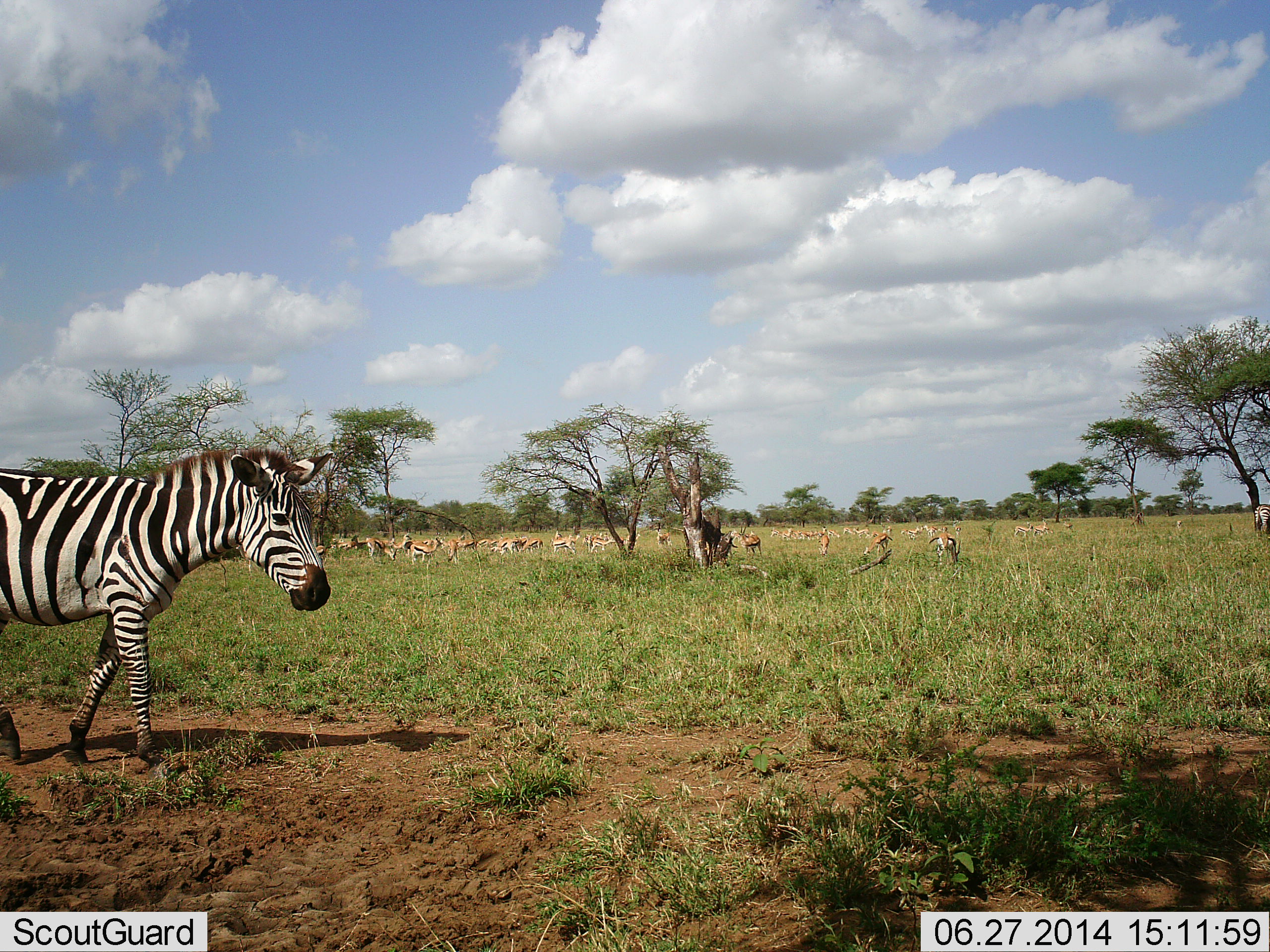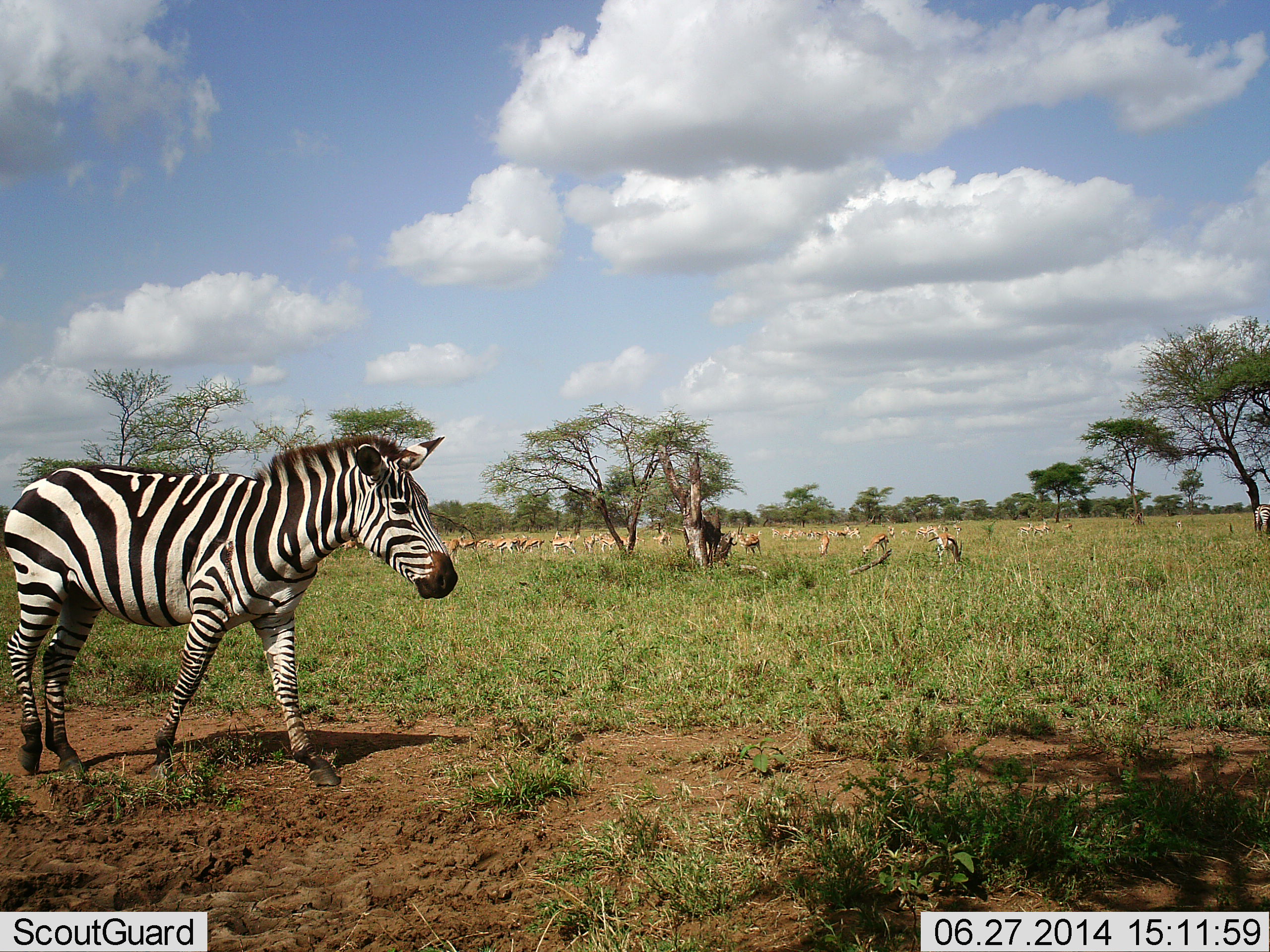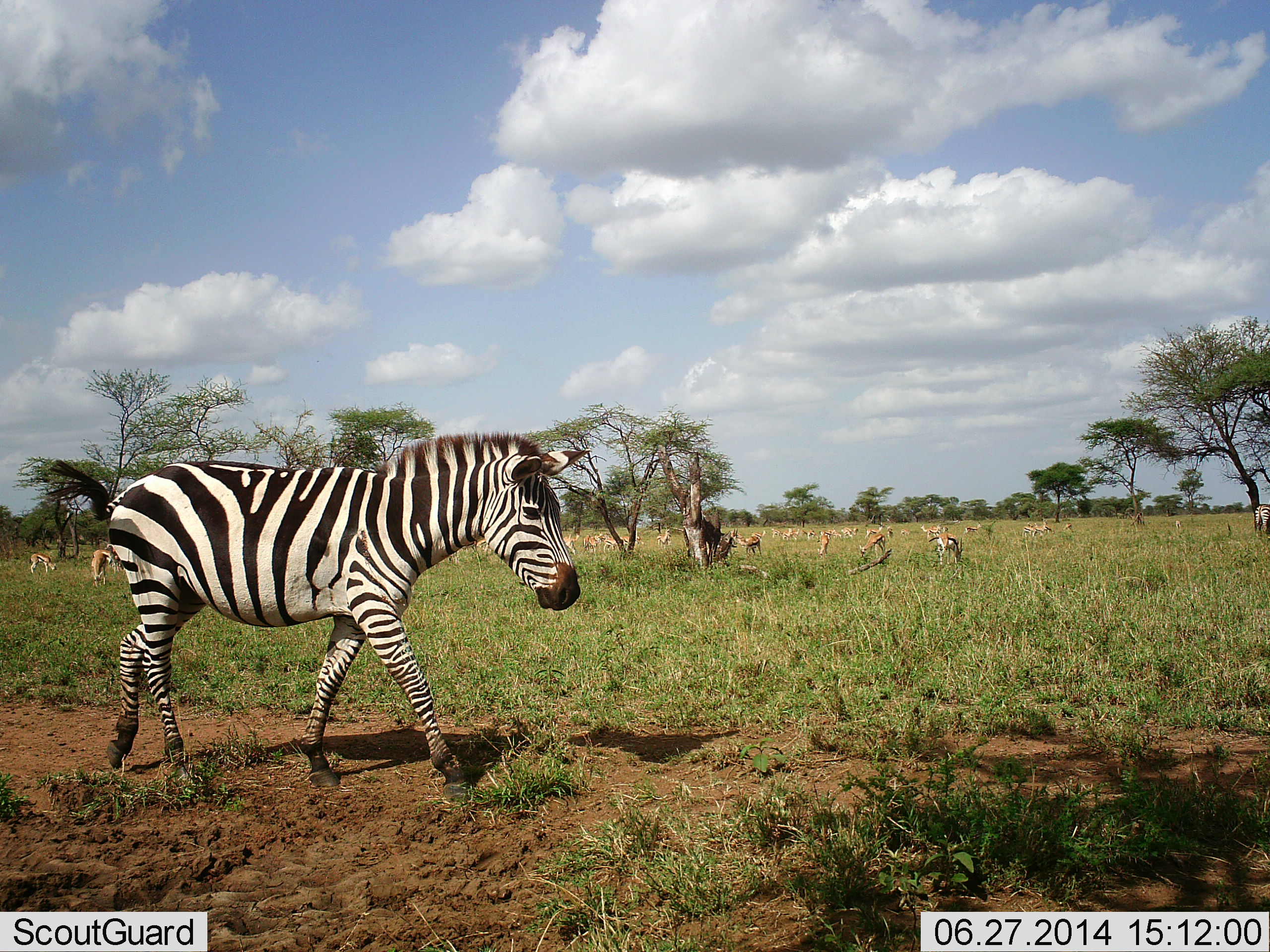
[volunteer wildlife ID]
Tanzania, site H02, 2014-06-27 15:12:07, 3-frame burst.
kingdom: Animalia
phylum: Chordata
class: Mammalia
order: Artiodactyla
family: Bovidae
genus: Eudorcas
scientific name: Eudorcas thomsonii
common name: thomson's gazelle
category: gazellethomsons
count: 11-50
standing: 40%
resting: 10%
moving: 10%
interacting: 0%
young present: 0%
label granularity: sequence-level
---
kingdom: Animalia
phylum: Chordata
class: Mammalia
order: Perissodactyla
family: Equidae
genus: Equus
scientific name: Equus quagga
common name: plains zebra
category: zebra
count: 1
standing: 24%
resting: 0%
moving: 86%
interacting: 0%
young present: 0%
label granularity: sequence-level